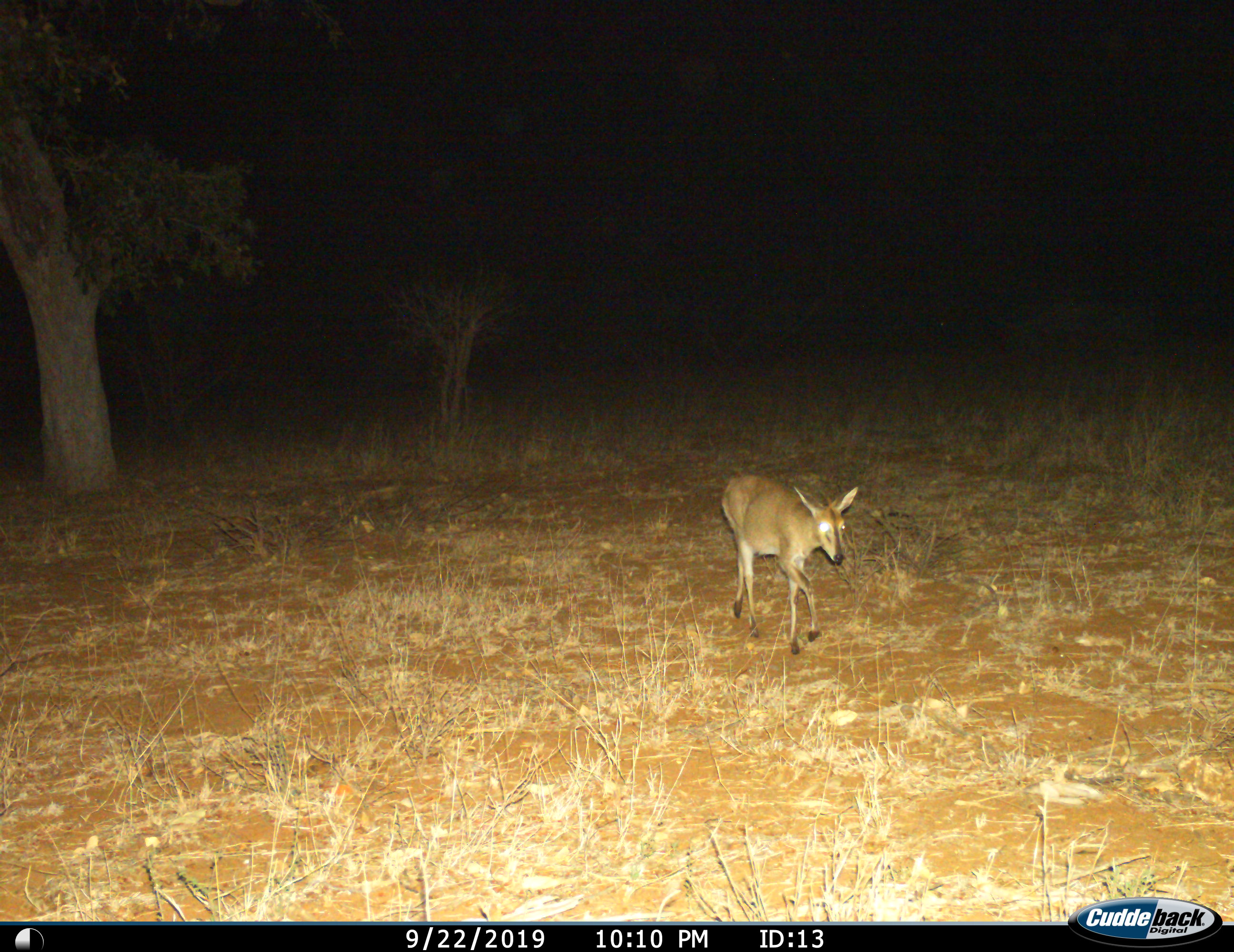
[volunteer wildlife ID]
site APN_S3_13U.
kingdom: Animalia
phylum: Chordata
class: Mammalia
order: Artiodactyla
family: Bovidae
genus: Sylvicapra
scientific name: Sylvicapra grimmia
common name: common duiker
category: duikercommongrey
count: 1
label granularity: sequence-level